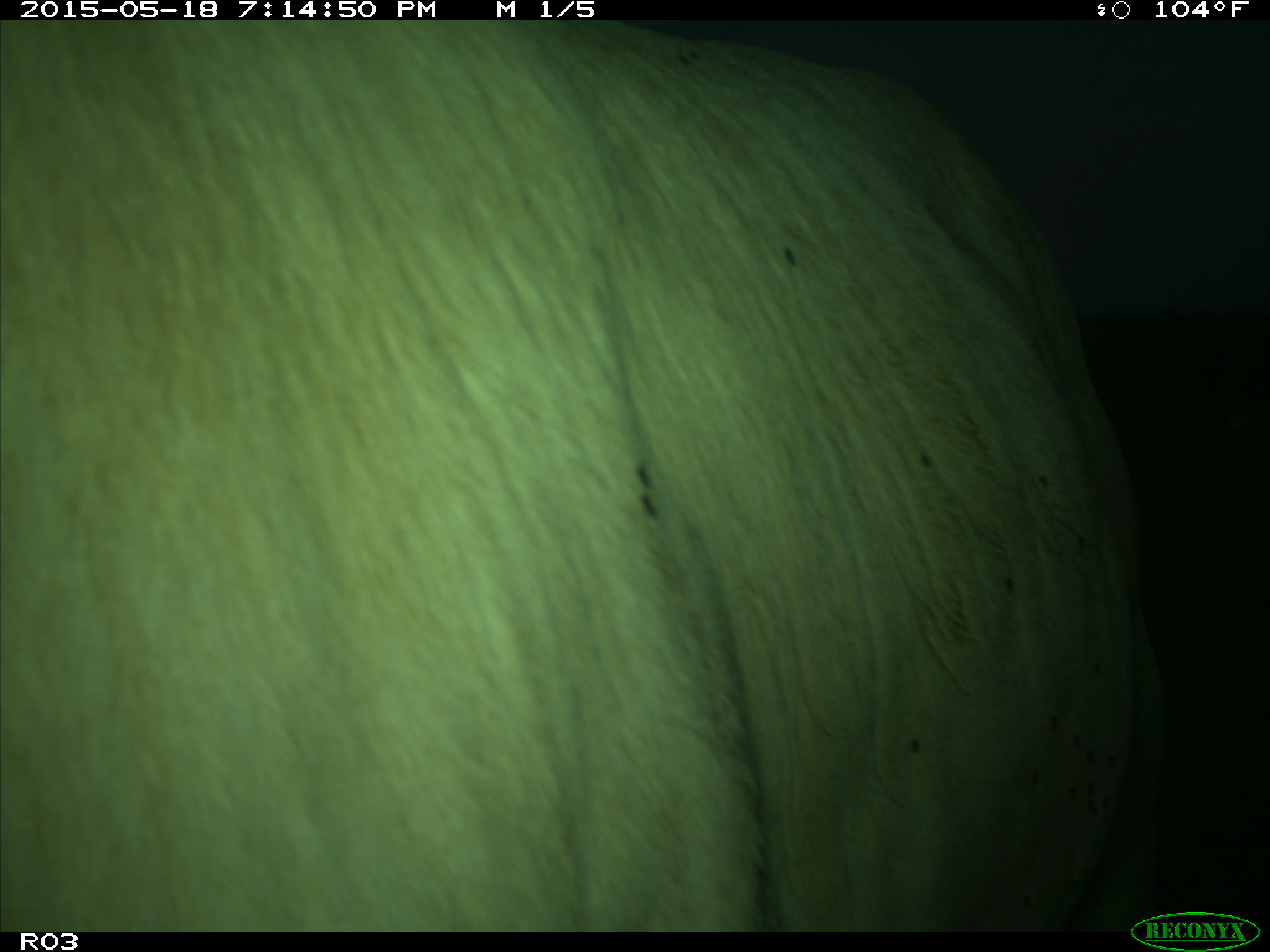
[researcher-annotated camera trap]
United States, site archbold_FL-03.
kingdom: Animalia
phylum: Chordata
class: Mammalia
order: Artiodactyla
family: Bovidae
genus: Bos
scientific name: Bos taurus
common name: domestic cow